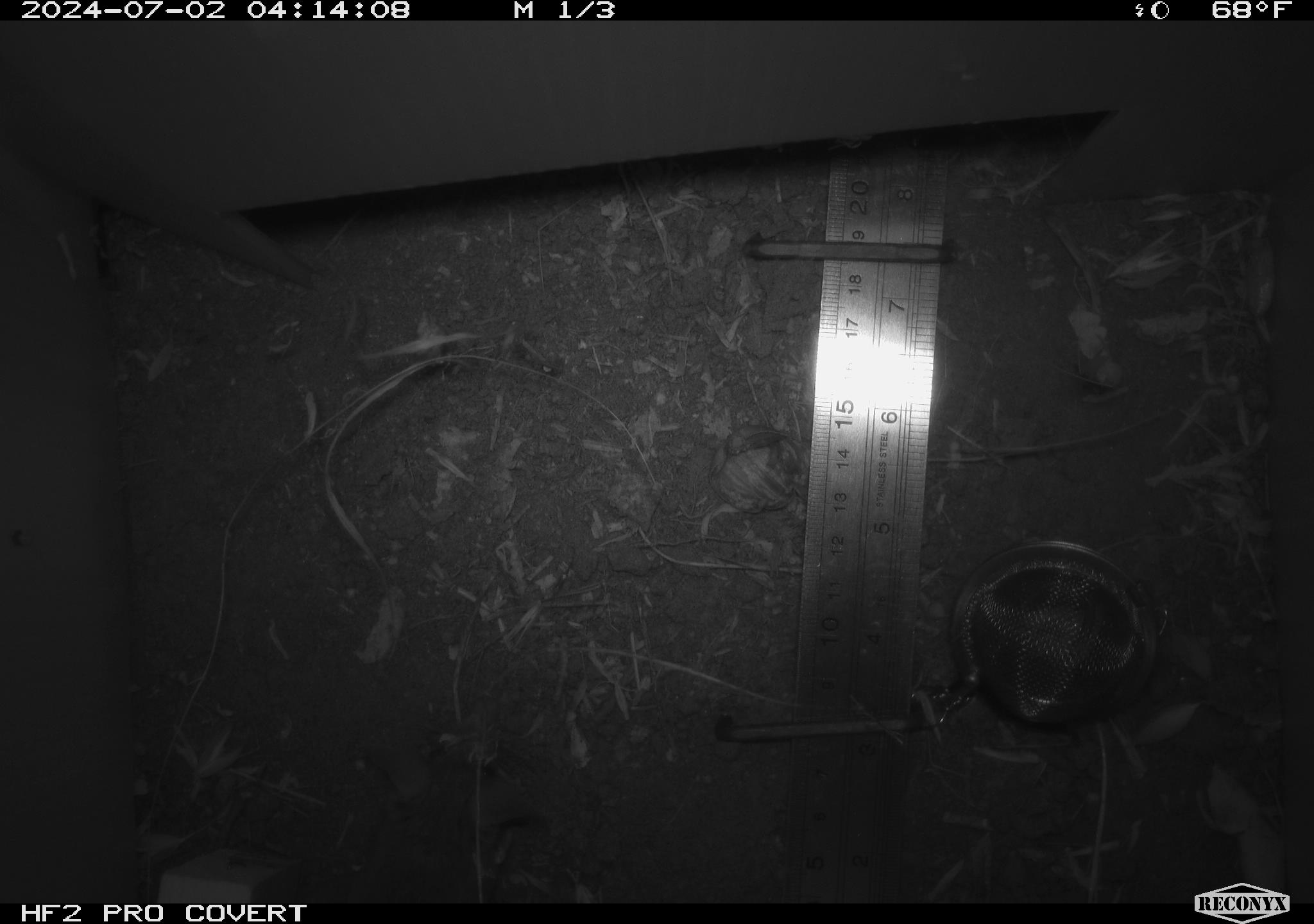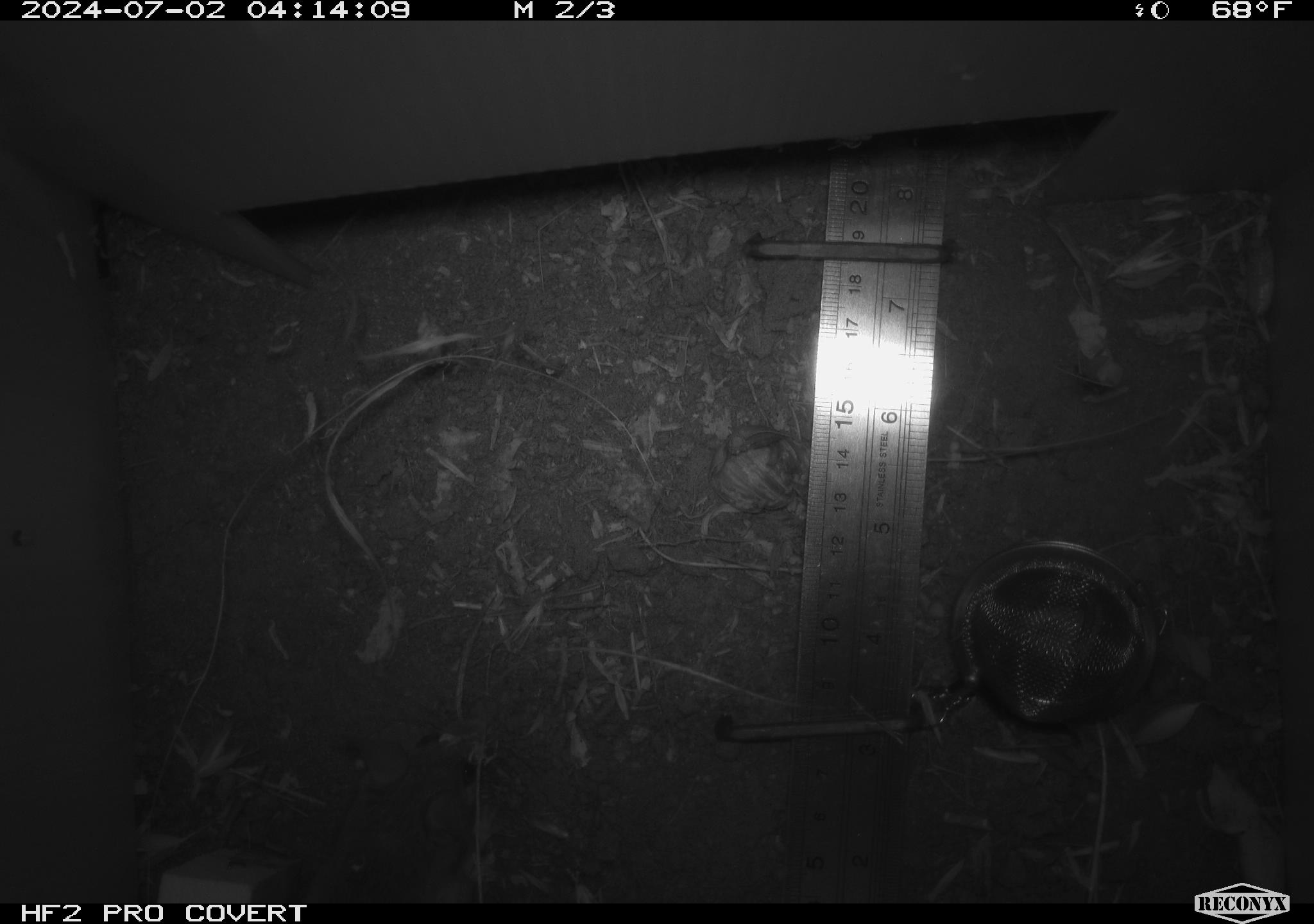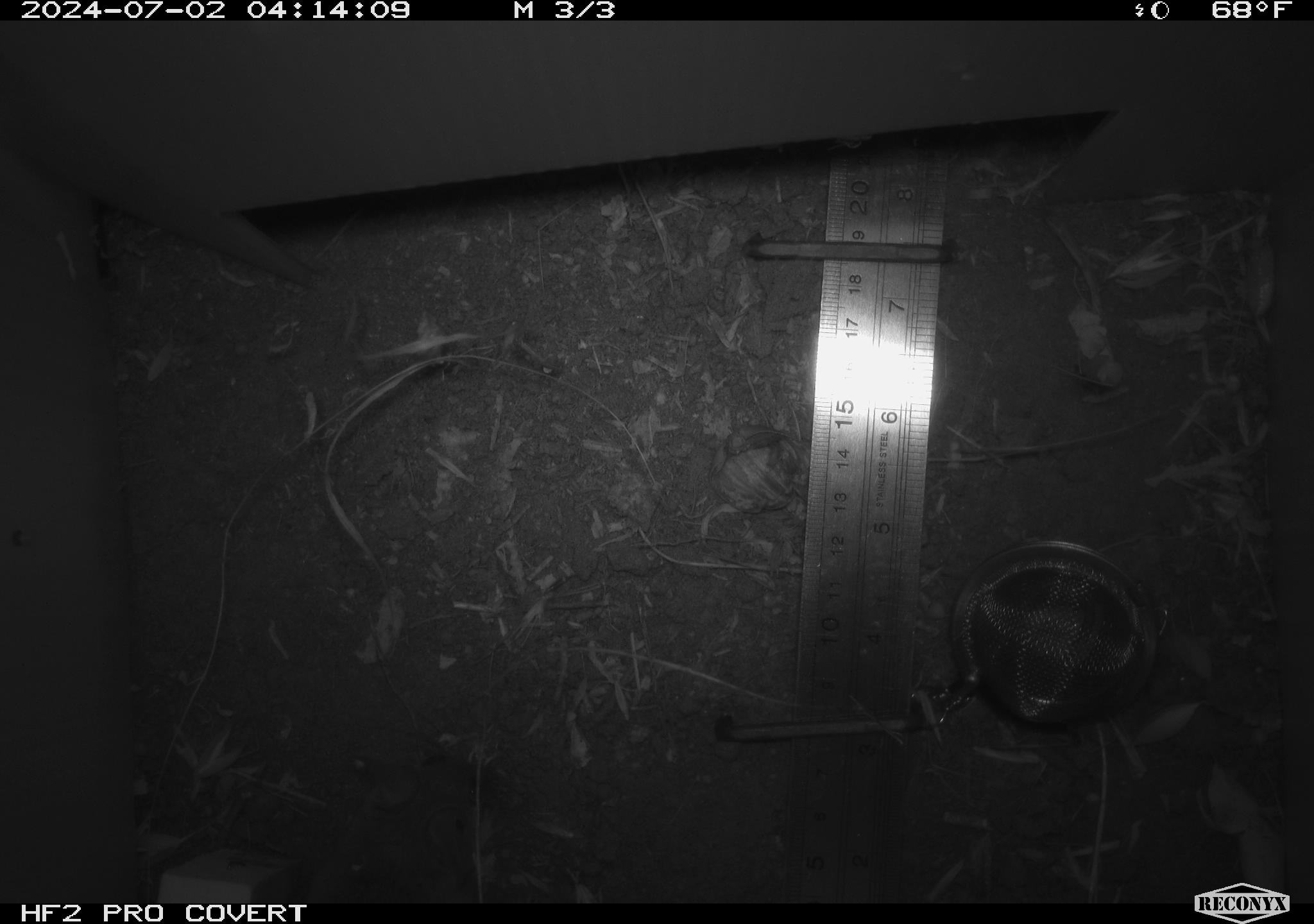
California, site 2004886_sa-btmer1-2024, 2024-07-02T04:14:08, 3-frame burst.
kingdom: Animalia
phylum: Chordata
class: Mammalia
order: Rodentia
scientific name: Rodentia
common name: mouse species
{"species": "mouse species (Rodentia)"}